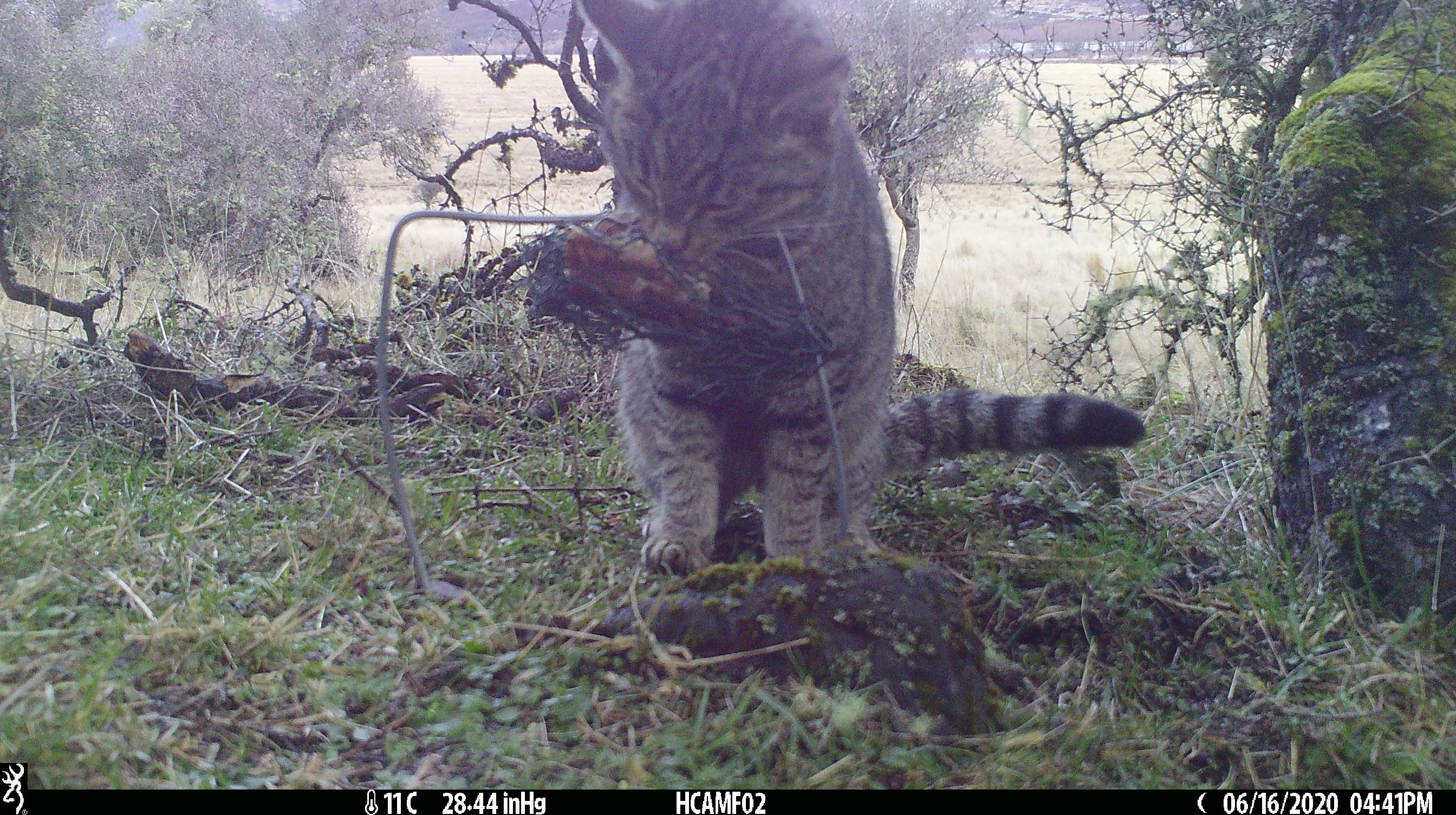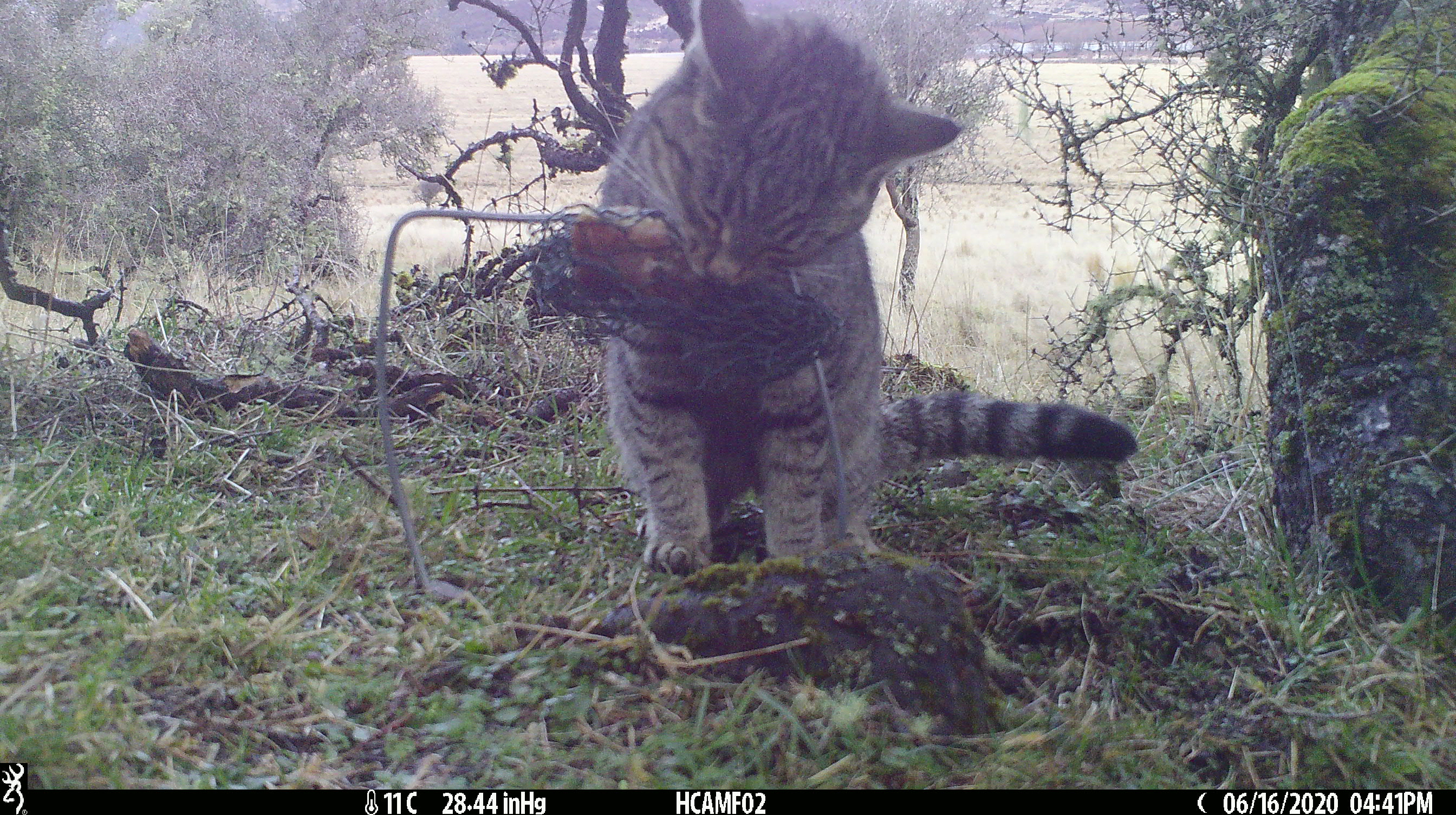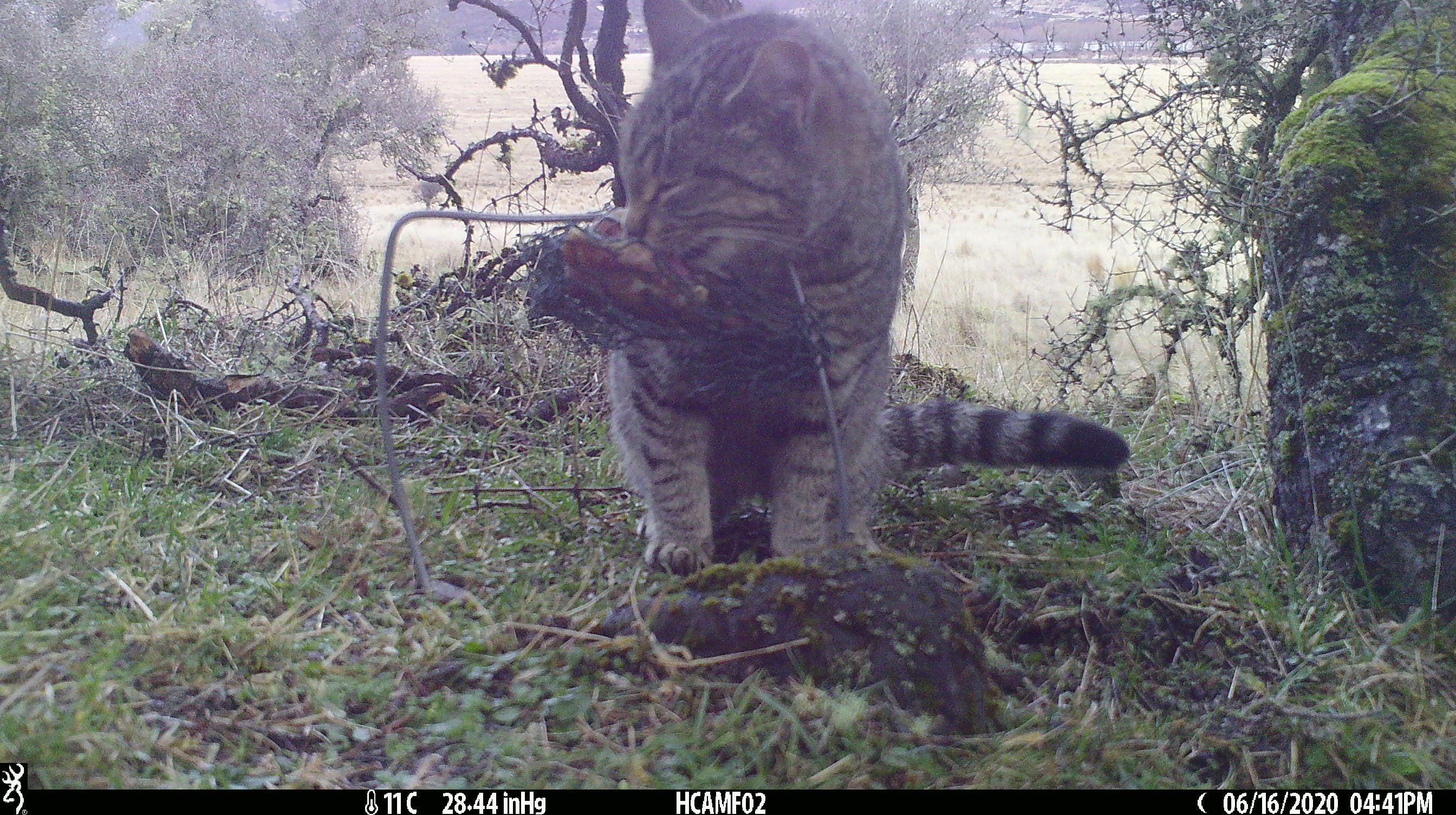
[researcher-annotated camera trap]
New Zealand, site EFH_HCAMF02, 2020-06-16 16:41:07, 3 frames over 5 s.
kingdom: Animalia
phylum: Chordata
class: Mammalia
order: Carnivora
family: Felidae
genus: Felis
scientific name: Felis catus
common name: domestic cat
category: cat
Cat (domestic cat) (Felis catus).